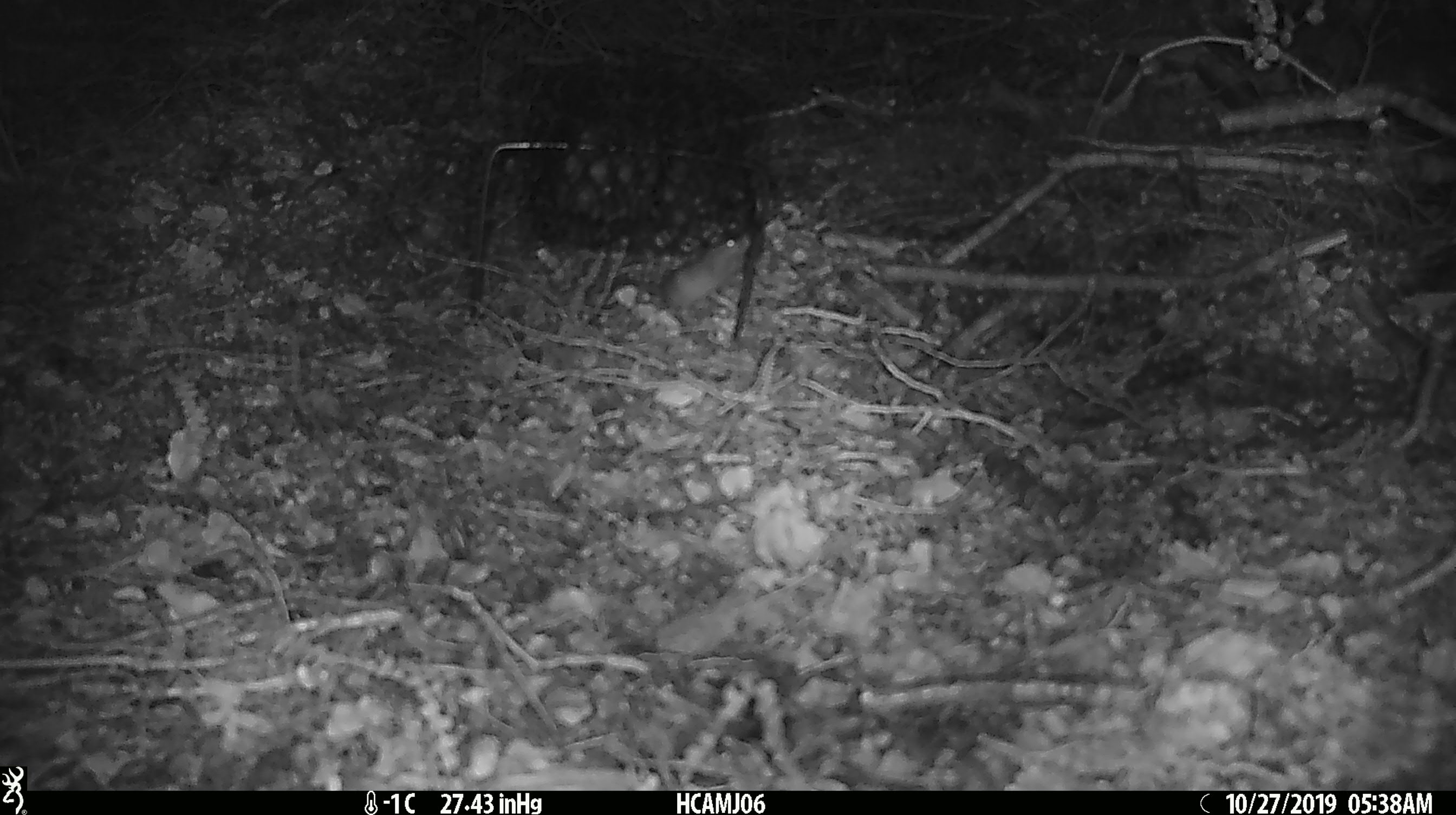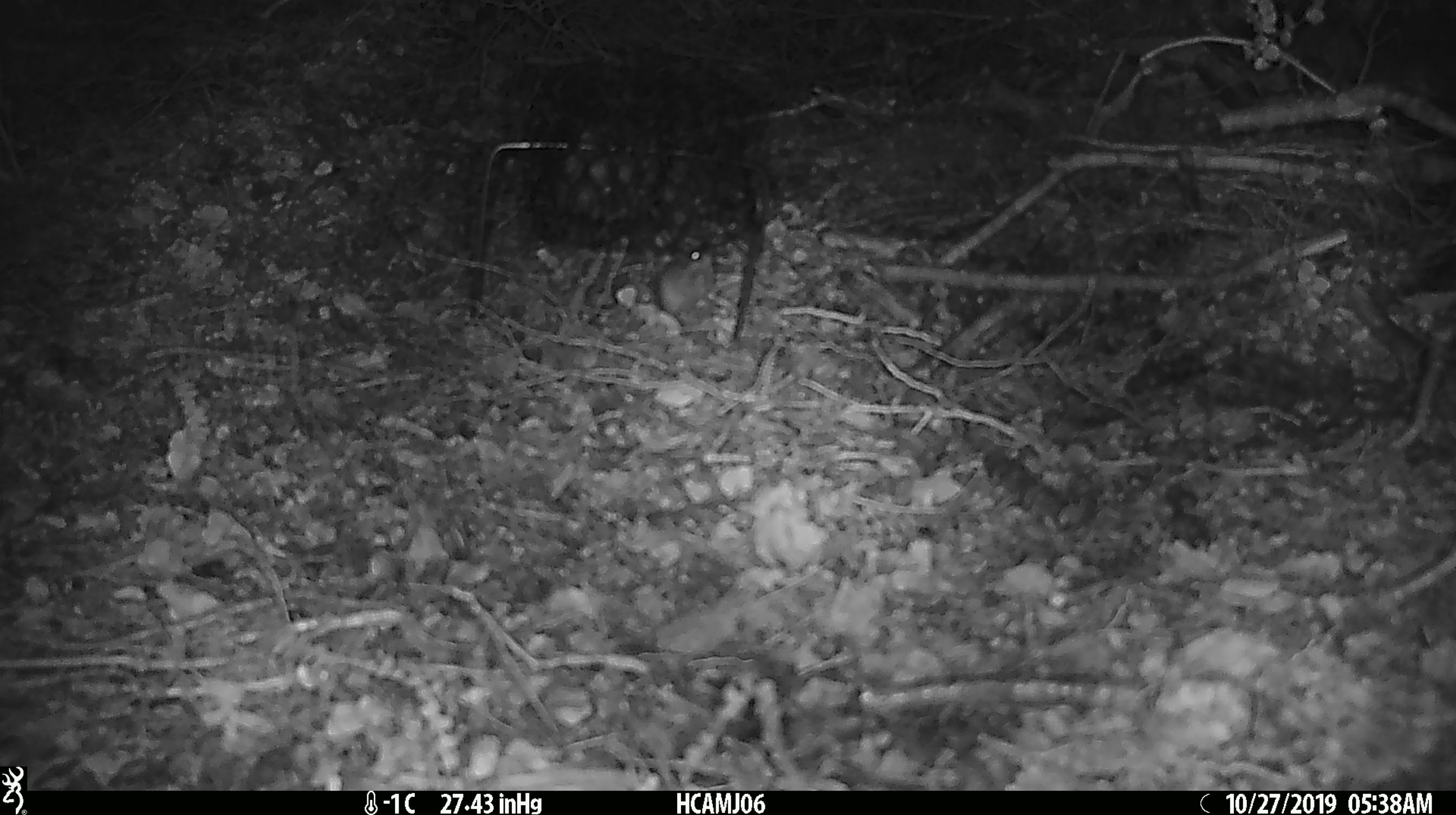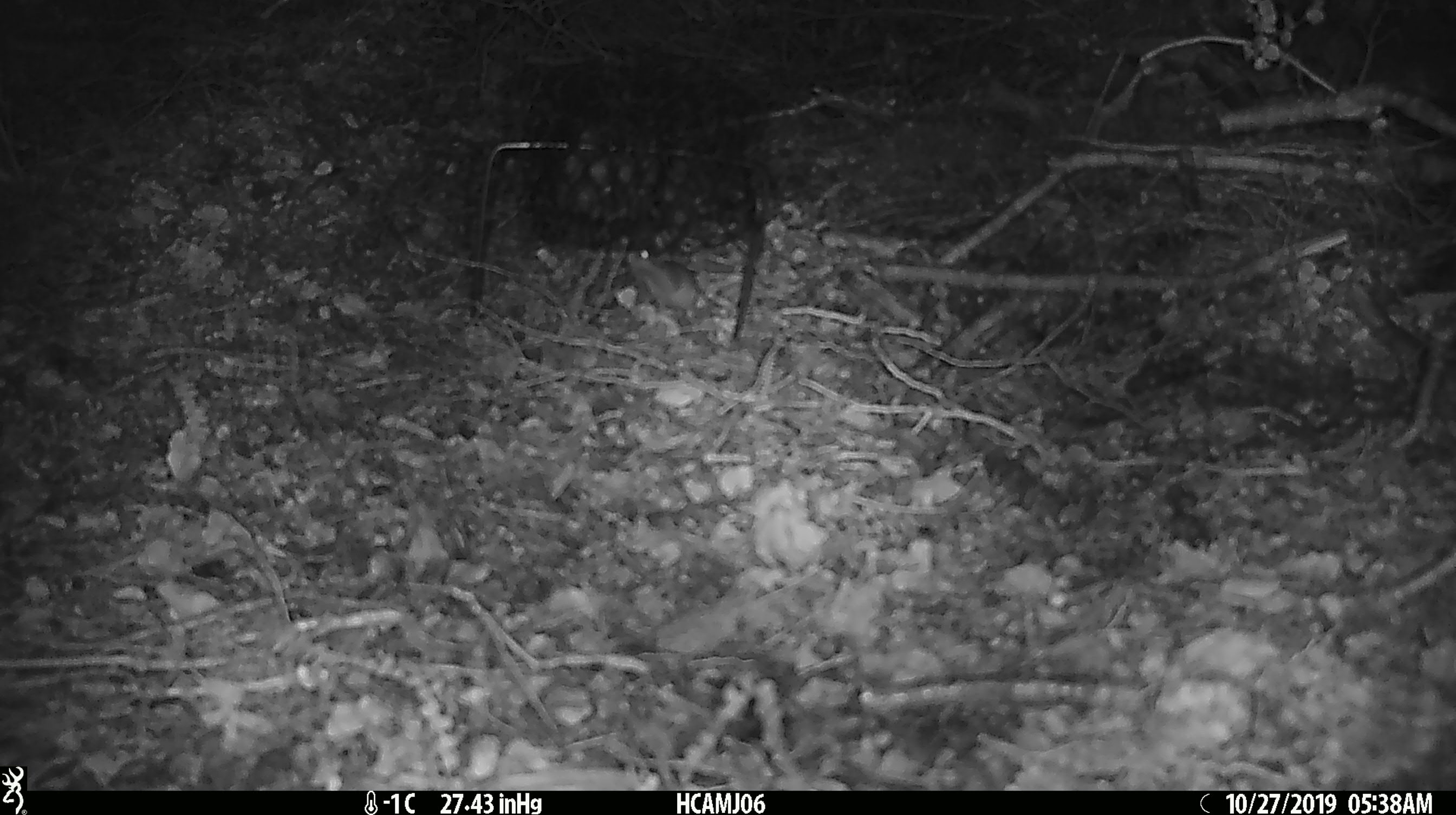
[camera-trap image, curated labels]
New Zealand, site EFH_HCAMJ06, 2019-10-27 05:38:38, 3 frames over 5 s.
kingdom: Animalia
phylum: Chordata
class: Mammalia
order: Rodentia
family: Muridae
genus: Mus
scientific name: Mus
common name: mouse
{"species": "mouse (Mus)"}